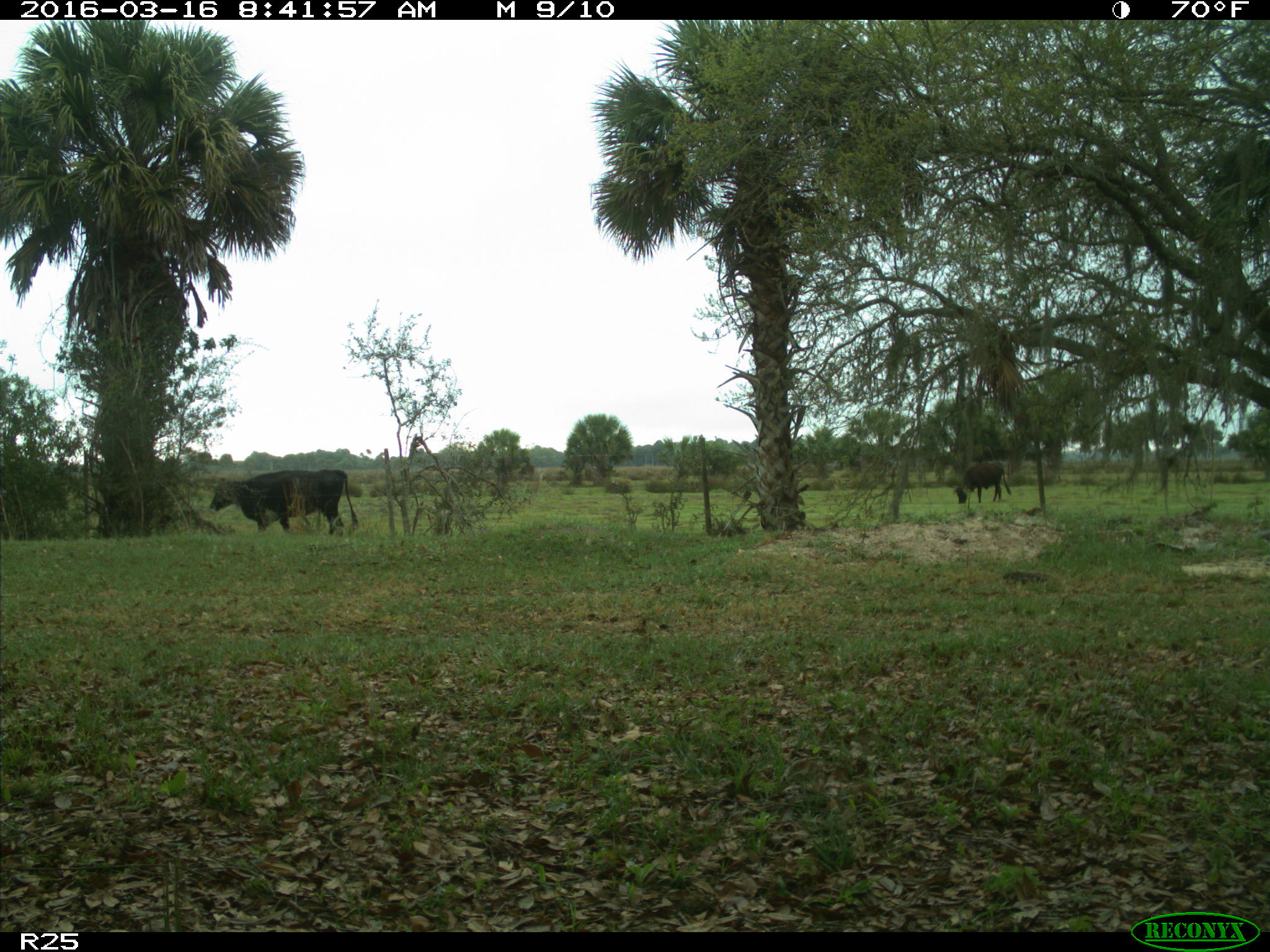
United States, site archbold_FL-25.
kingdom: Animalia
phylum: Chordata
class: Mammalia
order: Artiodactyla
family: Bovidae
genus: Bos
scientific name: Bos taurus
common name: domestic cow